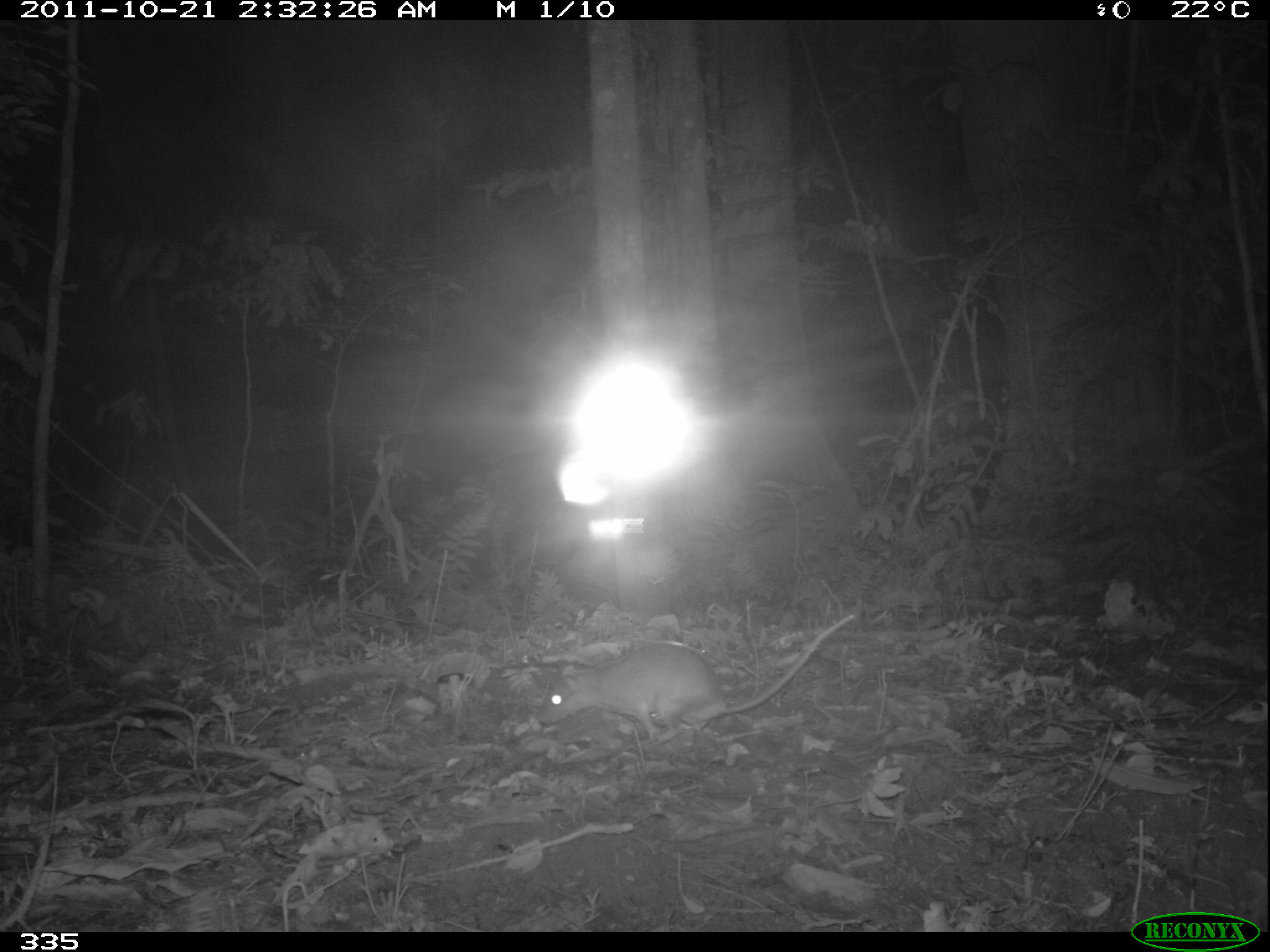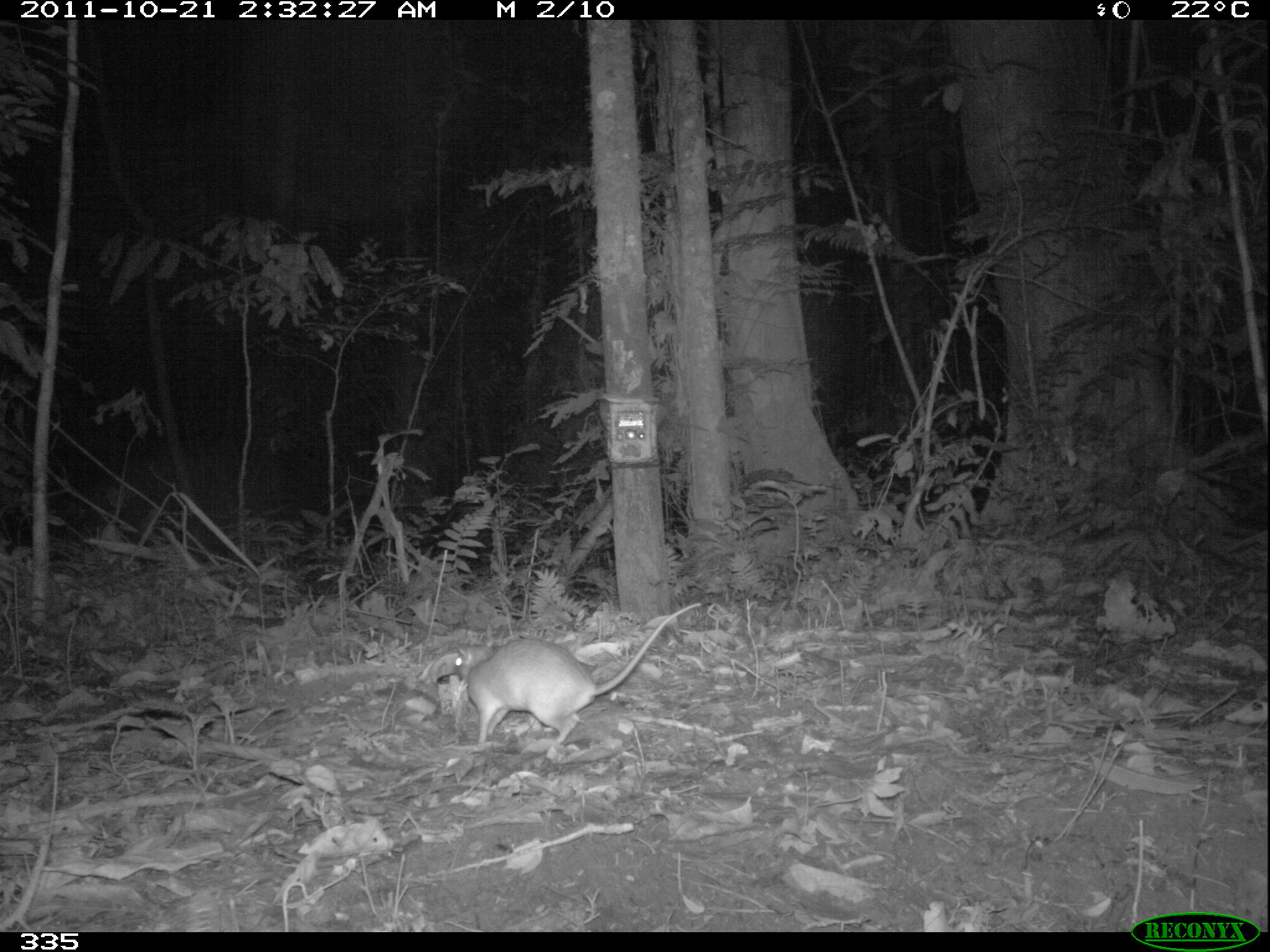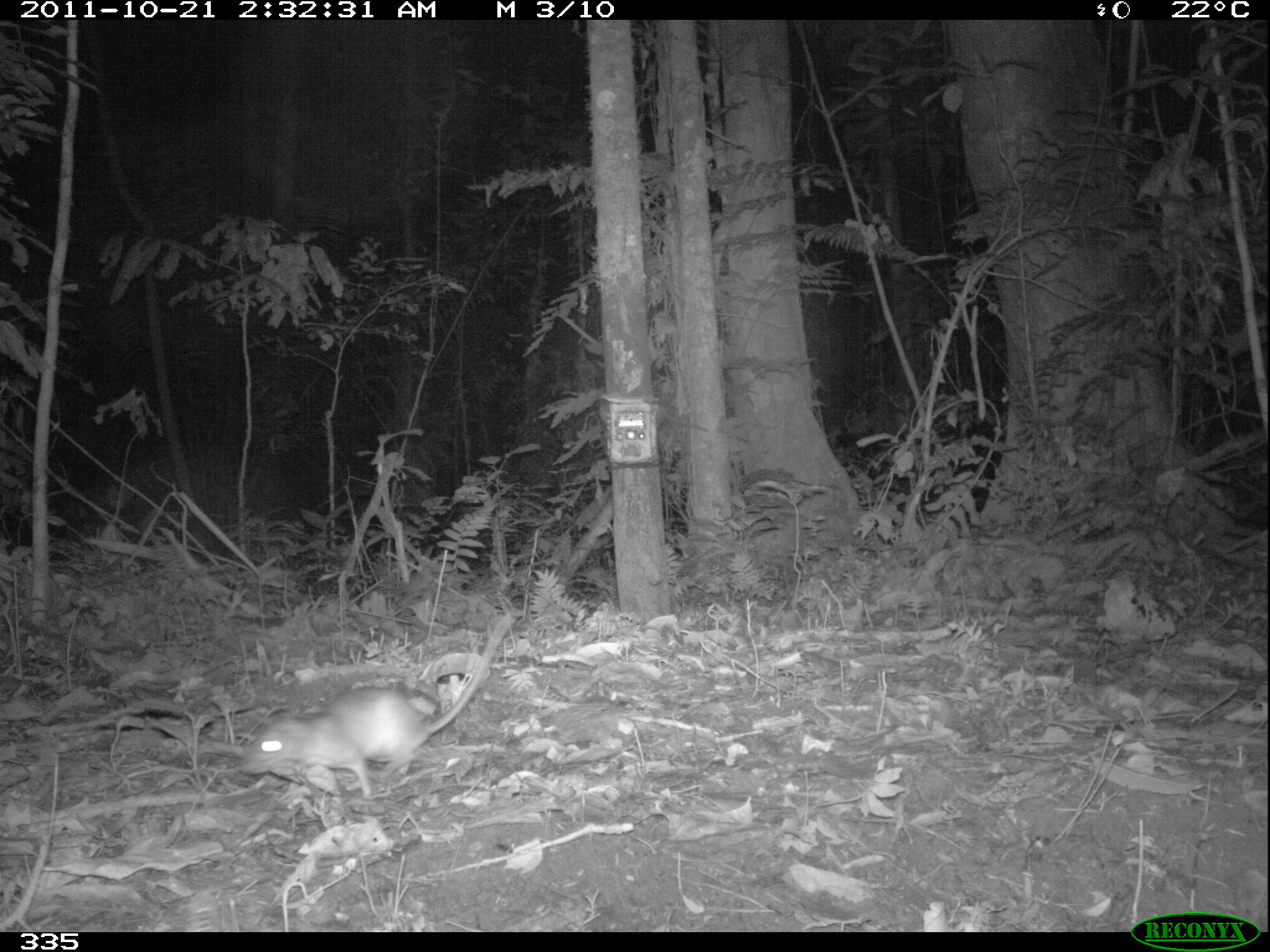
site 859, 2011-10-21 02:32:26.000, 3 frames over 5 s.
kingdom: Animalia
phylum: Chordata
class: Mammalia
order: Rodentia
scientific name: Rodentia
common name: rodents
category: unknown rodent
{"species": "unknown rodent (rodents) (Rodentia)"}